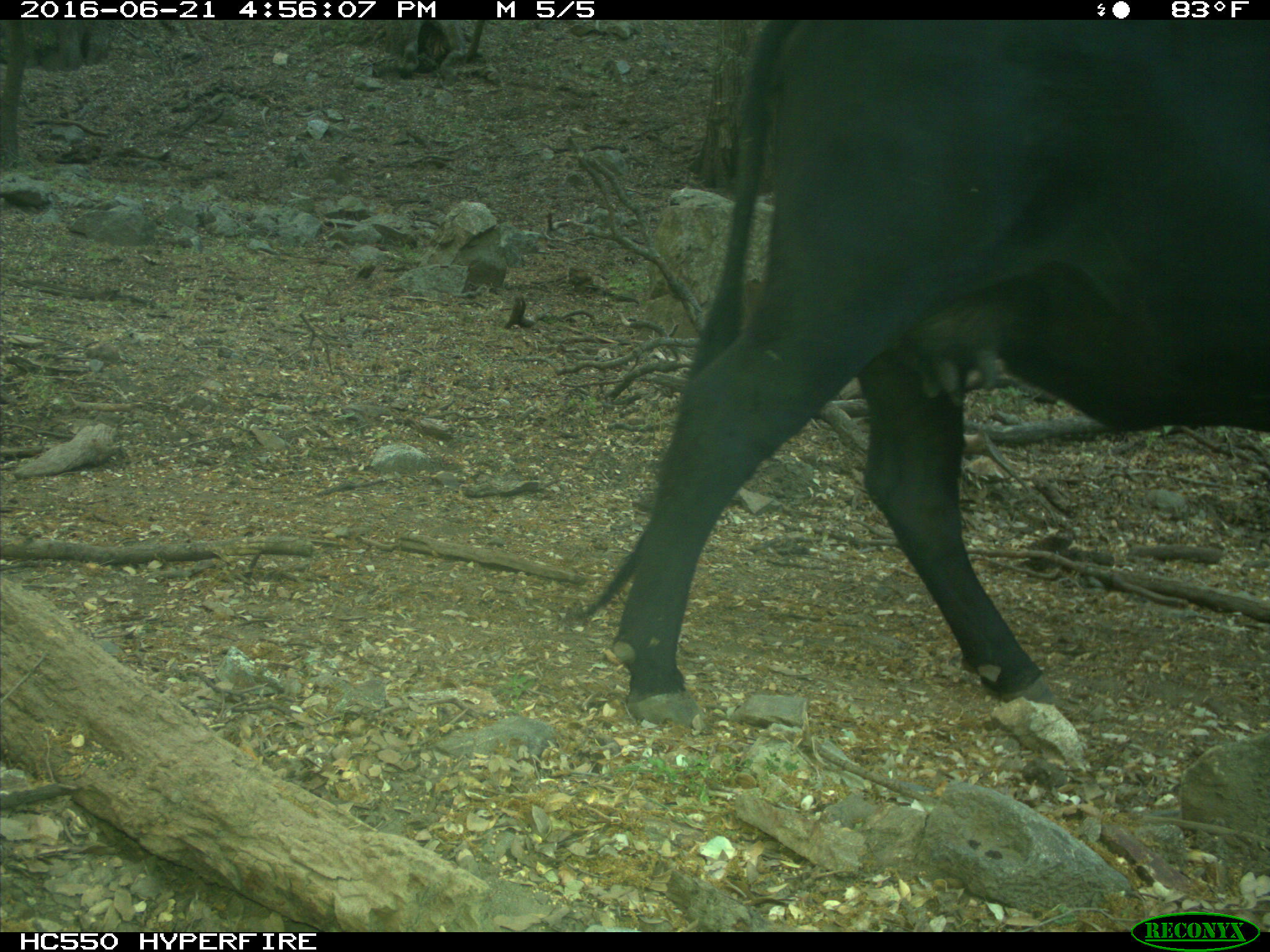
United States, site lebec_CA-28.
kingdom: Animalia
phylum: Chordata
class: Mammalia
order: Artiodactyla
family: Bovidae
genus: Bos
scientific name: Bos taurus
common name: domestic cow